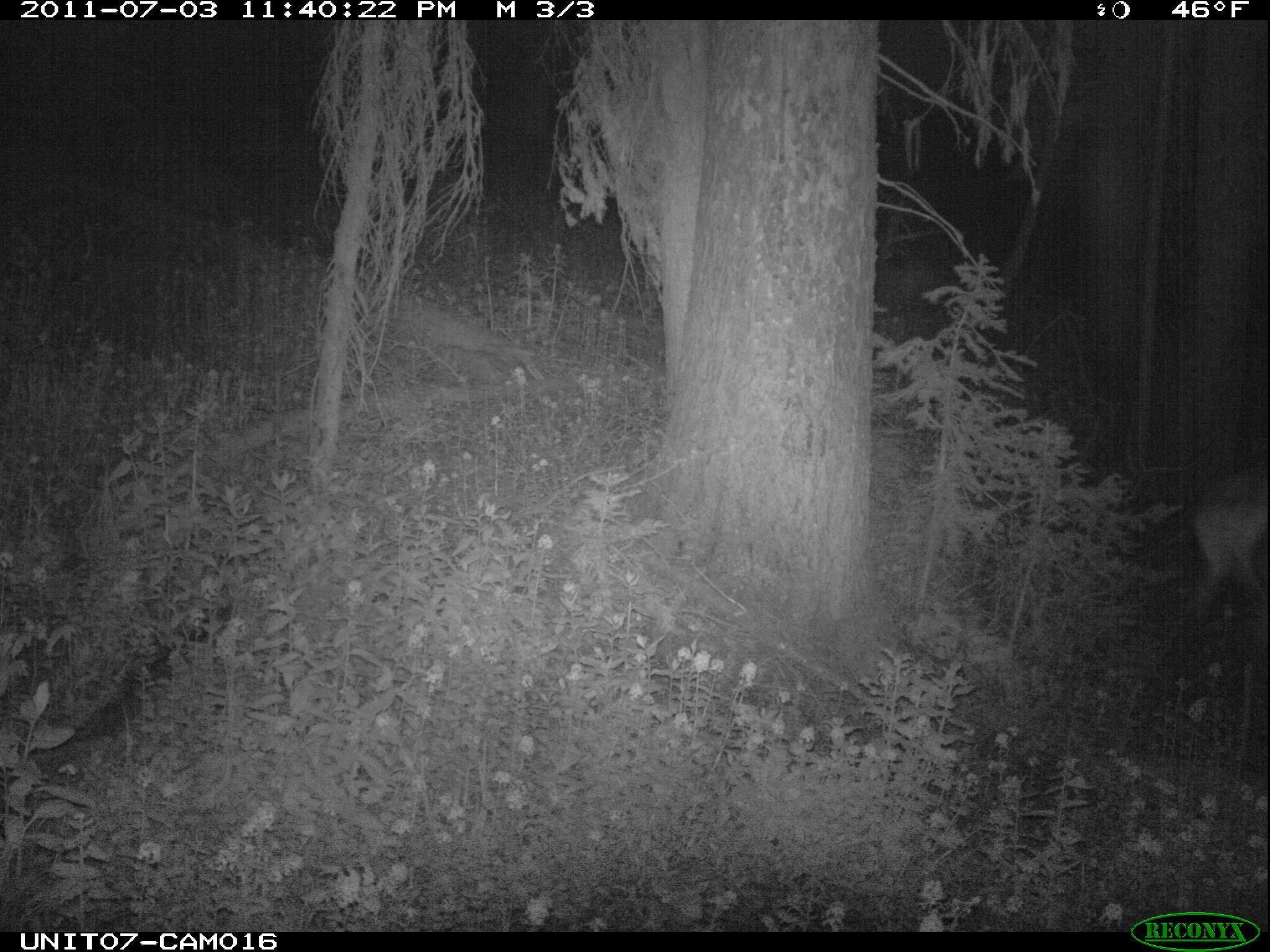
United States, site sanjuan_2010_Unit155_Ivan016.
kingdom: Animalia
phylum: Chordata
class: Mammalia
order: Artiodactyla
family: Cervidae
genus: Cervus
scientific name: Cervus elaphus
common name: red deer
Cervus elaphus (red deer).